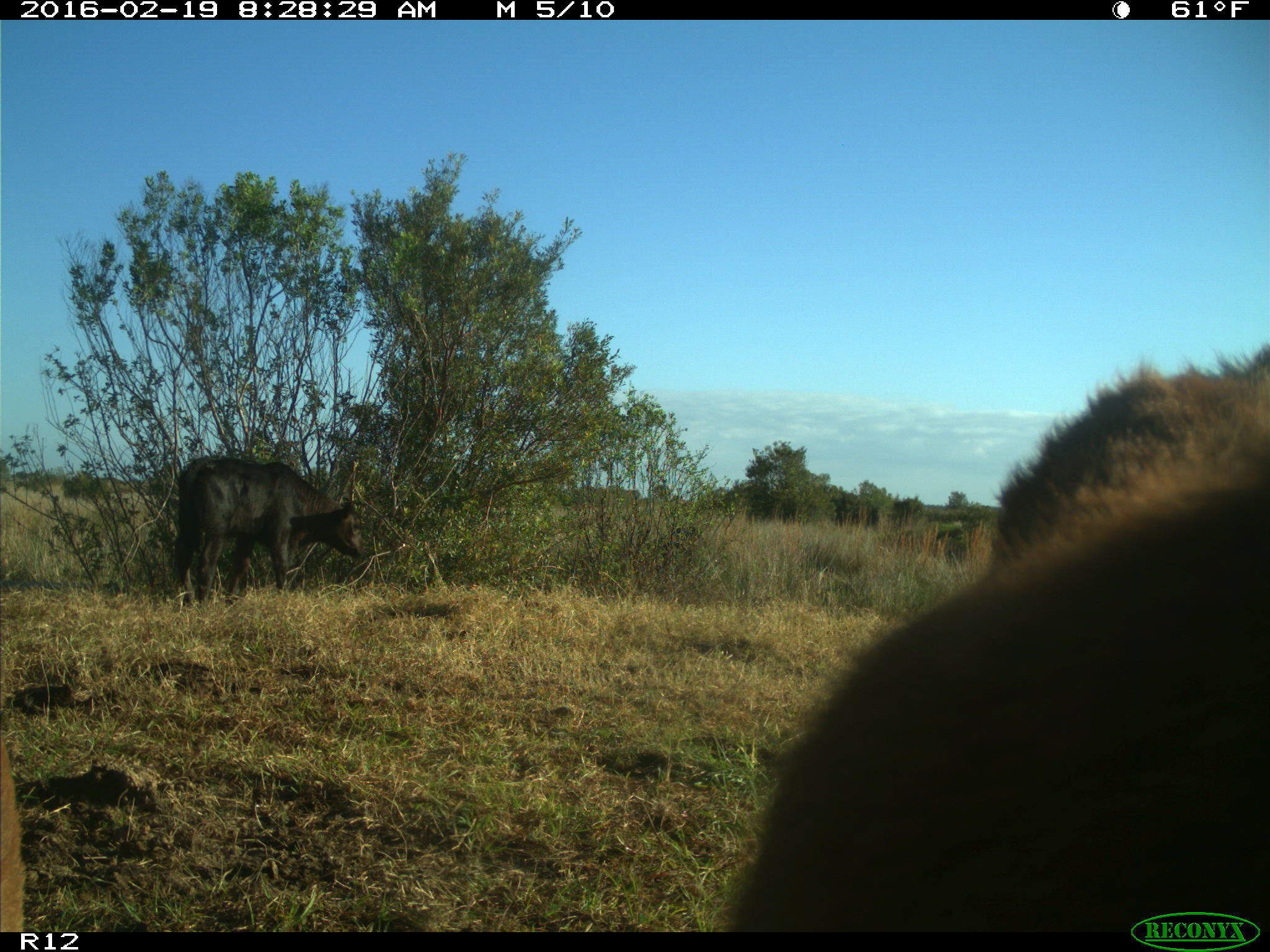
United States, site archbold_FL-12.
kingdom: Animalia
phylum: Chordata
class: Mammalia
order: Artiodactyla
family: Bovidae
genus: Bos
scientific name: Bos taurus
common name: domestic cow